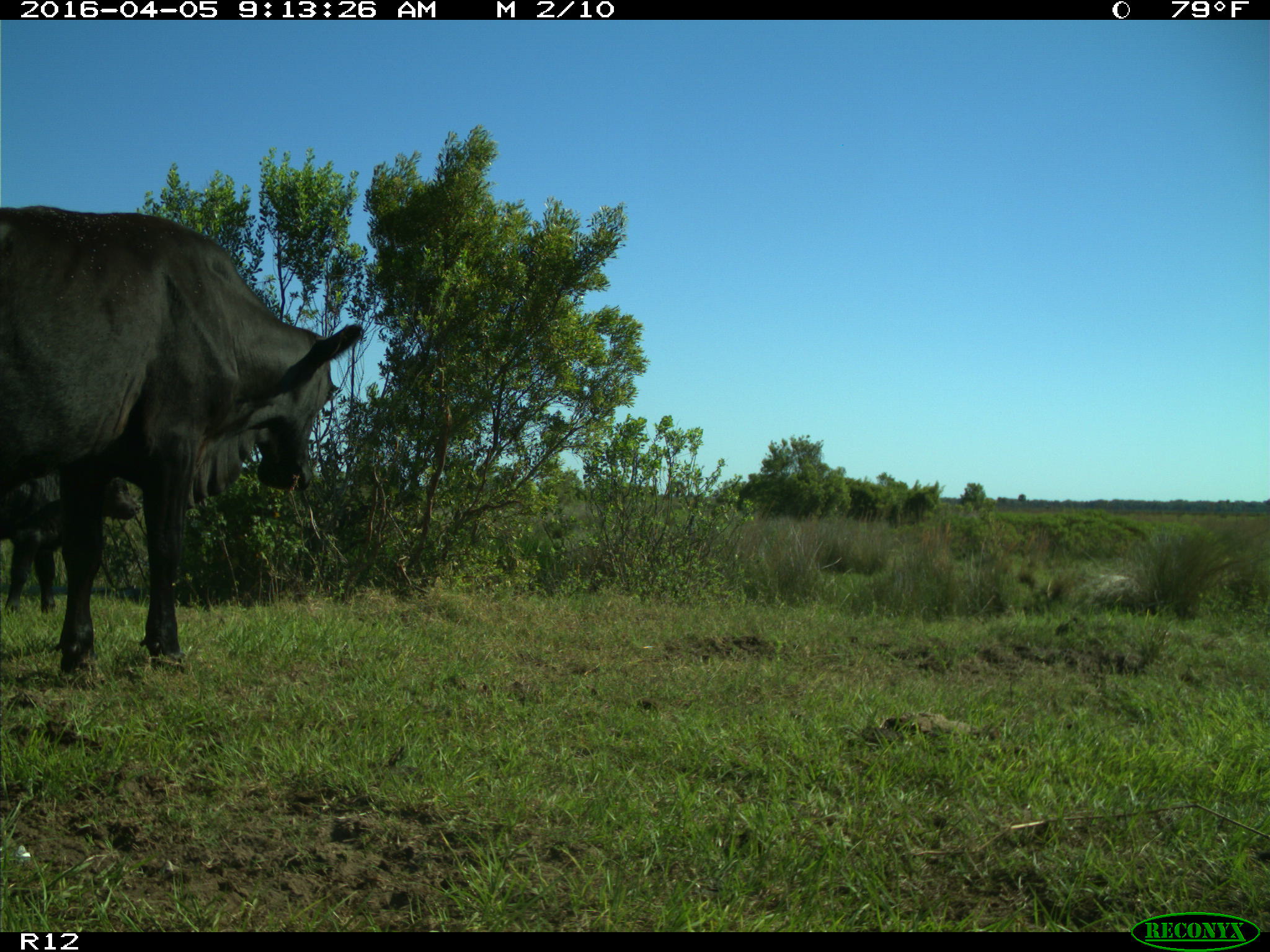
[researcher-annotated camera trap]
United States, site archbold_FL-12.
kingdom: Animalia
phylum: Chordata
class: Mammalia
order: Artiodactyla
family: Bovidae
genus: Bos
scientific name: Bos taurus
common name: domestic cow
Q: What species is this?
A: Bos taurus (domestic cow).